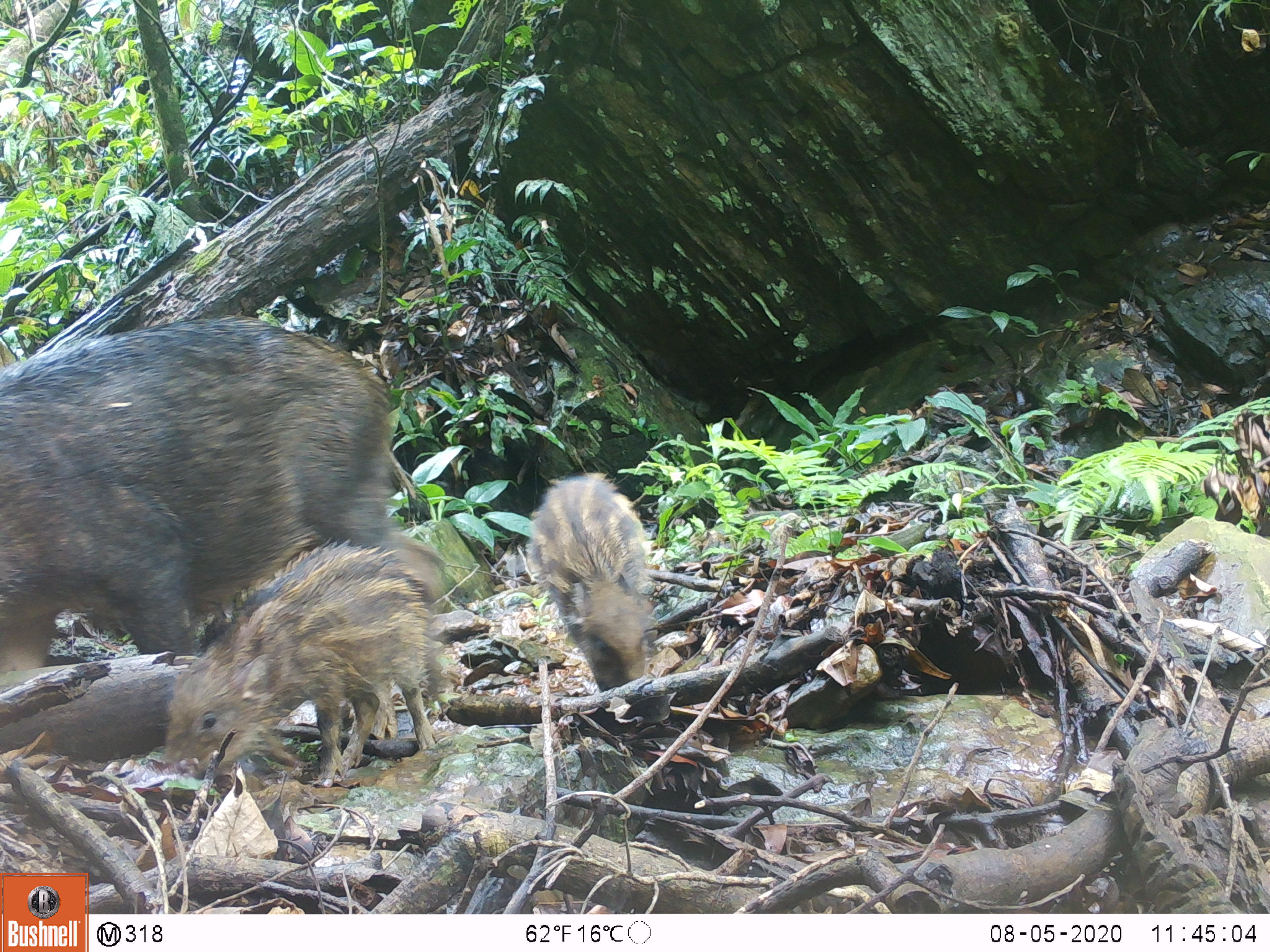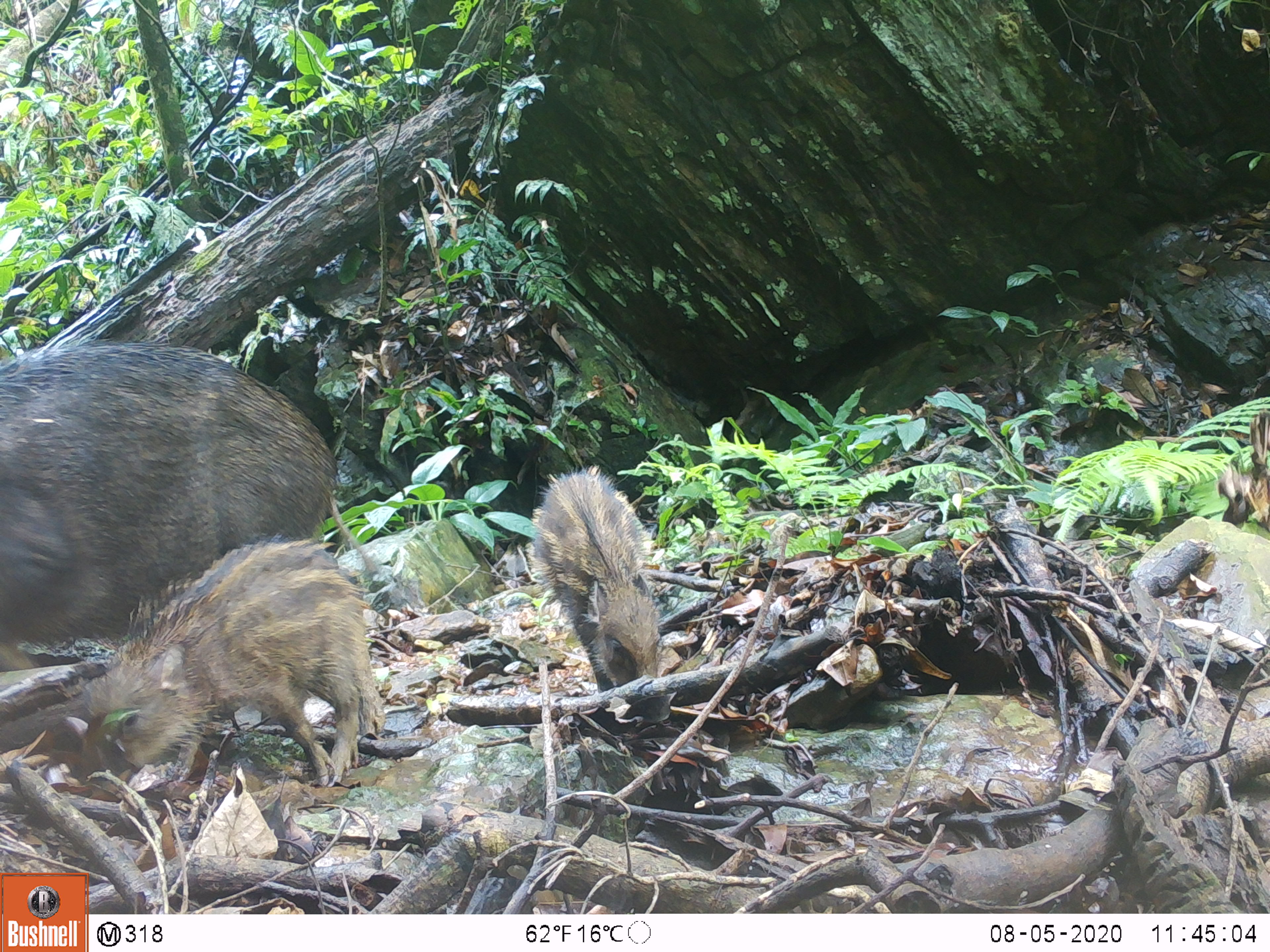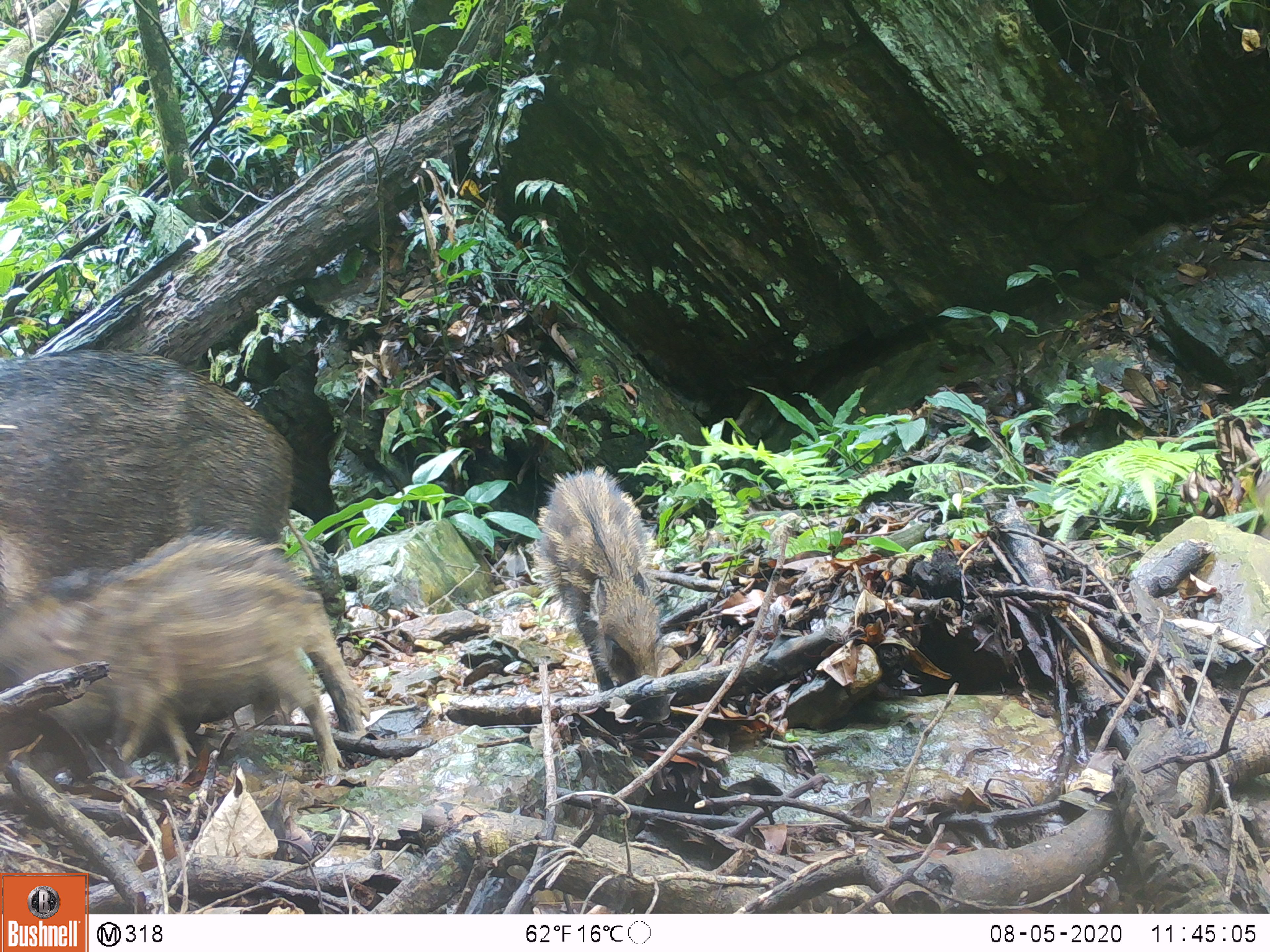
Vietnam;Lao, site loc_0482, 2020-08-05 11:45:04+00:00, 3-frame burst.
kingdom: Animalia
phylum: Chordata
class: Mammalia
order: Artiodactyla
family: Suidae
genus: Sus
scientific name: Sus scrofa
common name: eurasian wild pig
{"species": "eurasian wild pig (Sus scrofa)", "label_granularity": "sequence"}